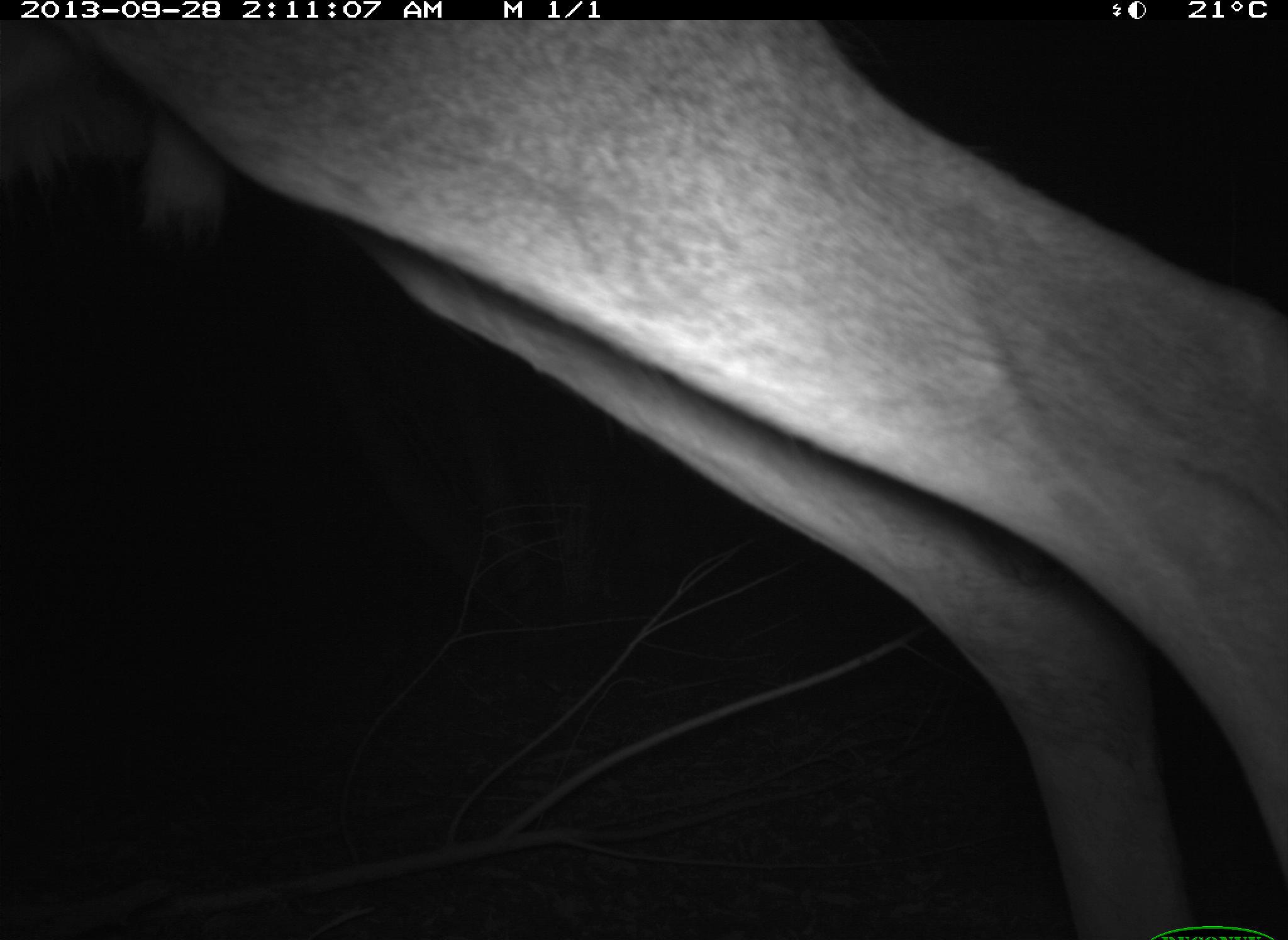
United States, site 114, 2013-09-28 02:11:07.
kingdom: Animalia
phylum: Chordata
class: Mammalia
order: Artiodactyla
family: Cervidae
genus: Odocoileus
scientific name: Odocoileus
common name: deer